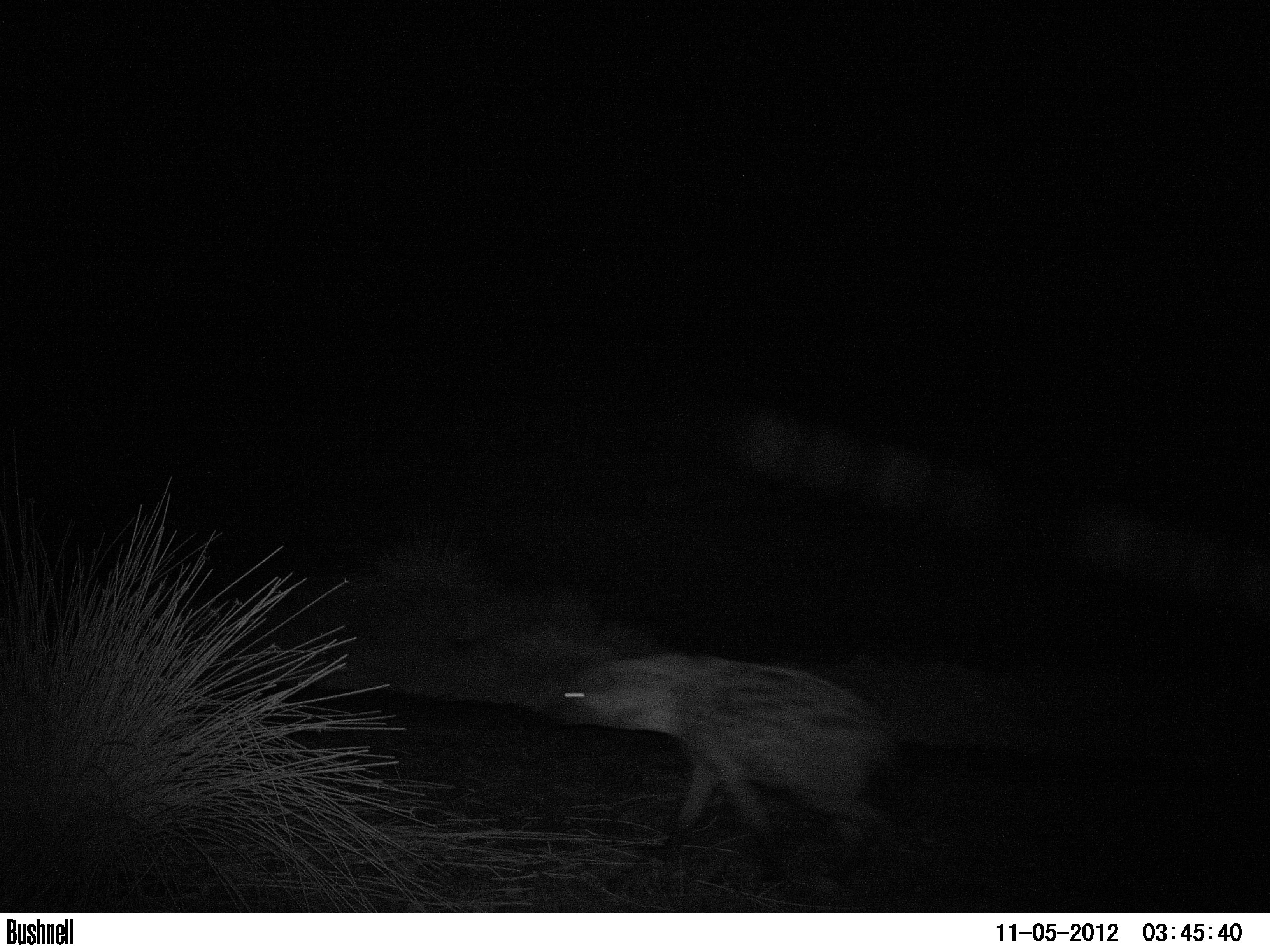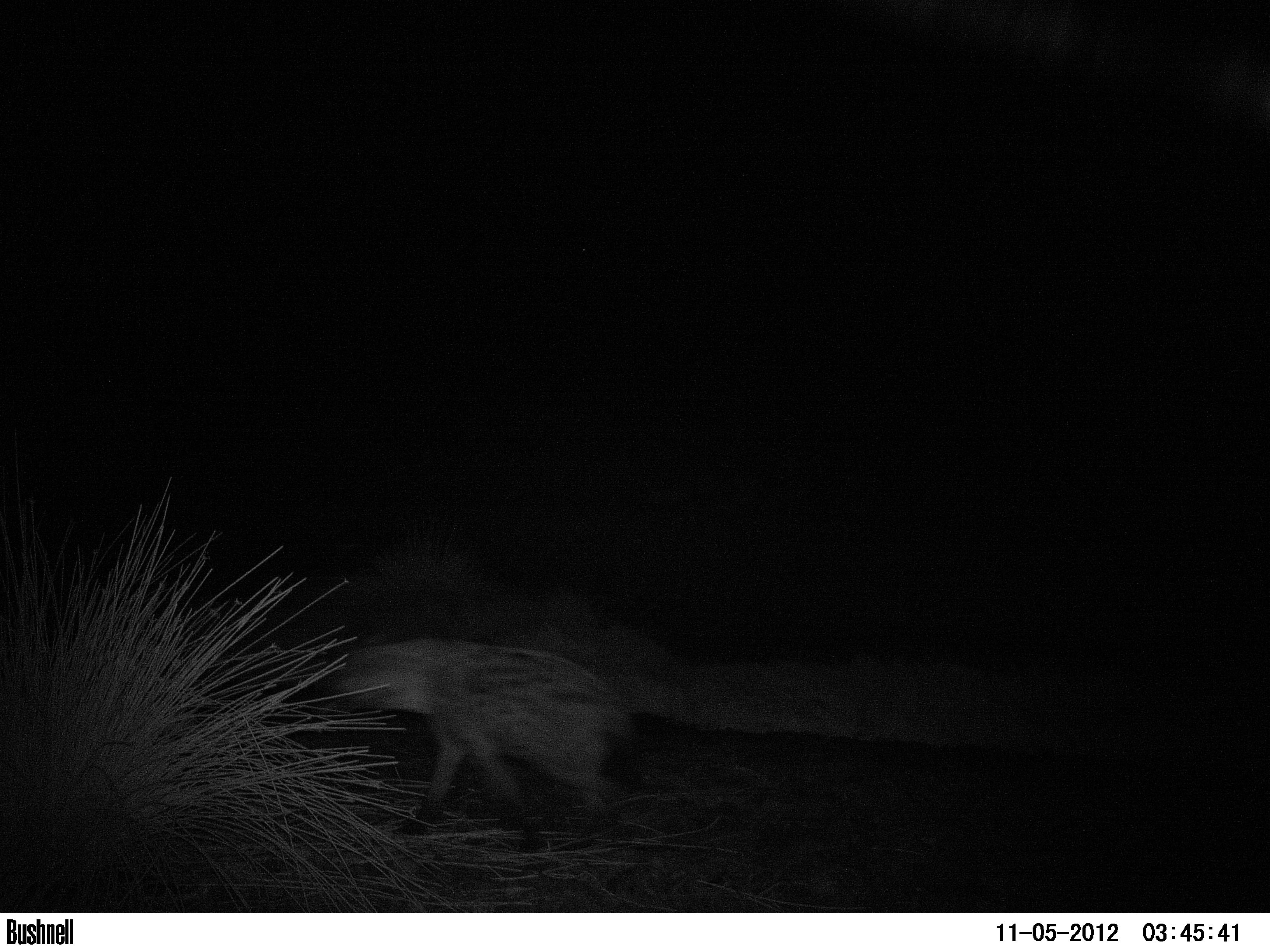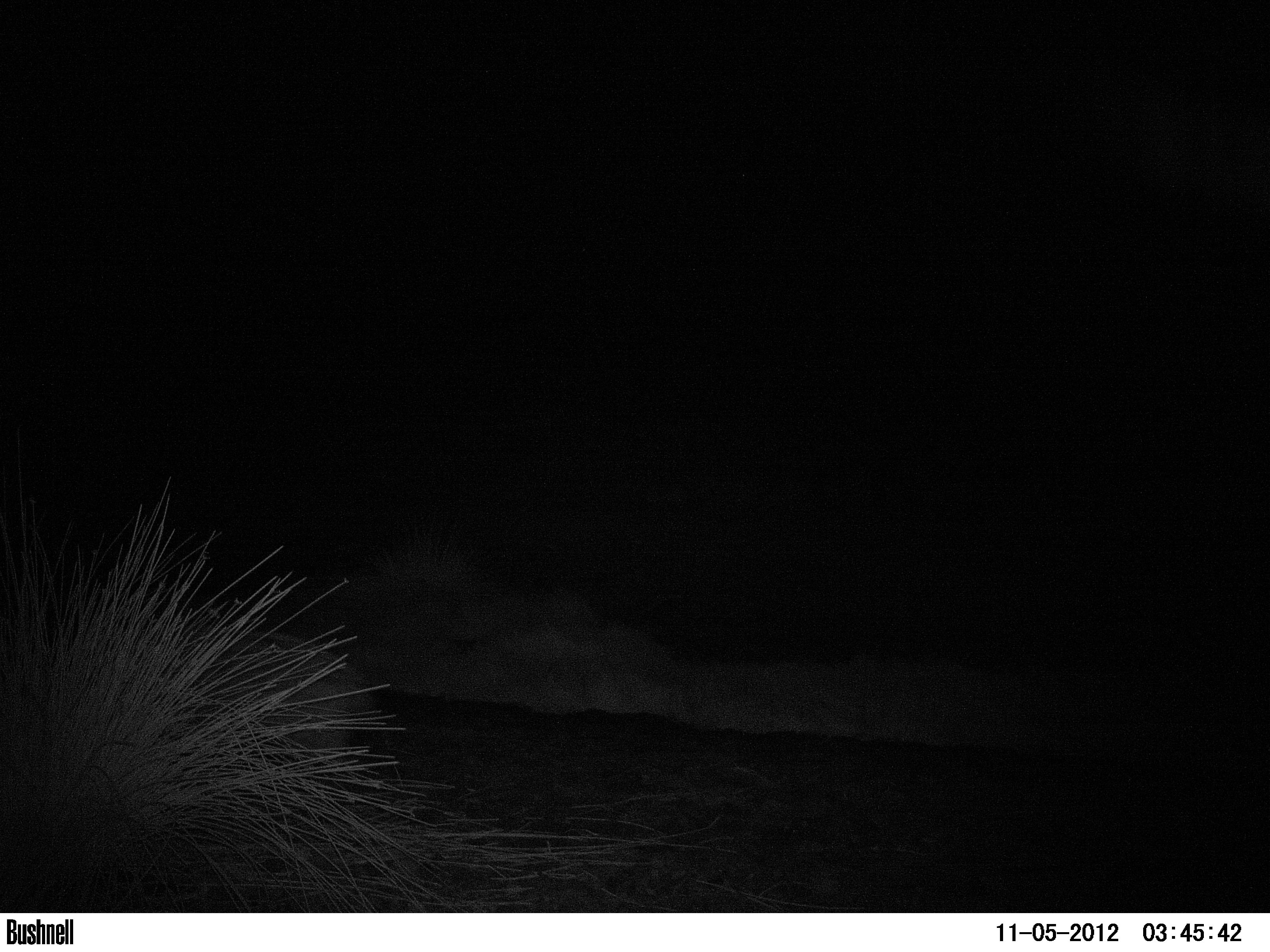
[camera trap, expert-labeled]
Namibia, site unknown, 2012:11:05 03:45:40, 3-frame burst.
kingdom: Animalia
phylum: Chordata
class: Mammalia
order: Carnivora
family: Hyaenidae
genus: Crocuta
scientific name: Crocuta crocuta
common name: spotted hyena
Crocuta crocuta (spotted hyena).